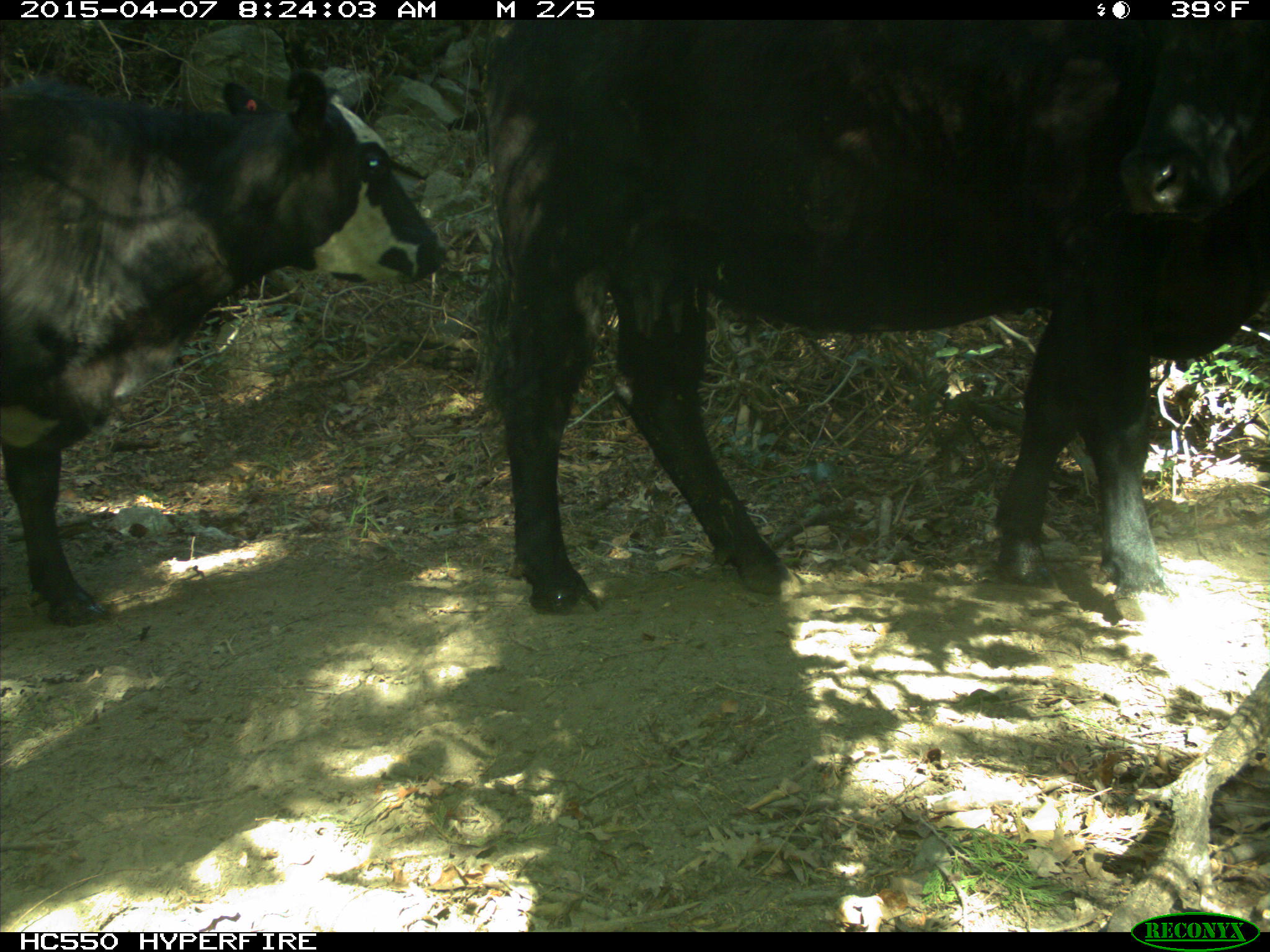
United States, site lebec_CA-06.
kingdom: Animalia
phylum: Chordata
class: Mammalia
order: Artiodactyla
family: Bovidae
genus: Bos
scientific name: Bos taurus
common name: domestic cow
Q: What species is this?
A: Bos taurus (domestic cow).